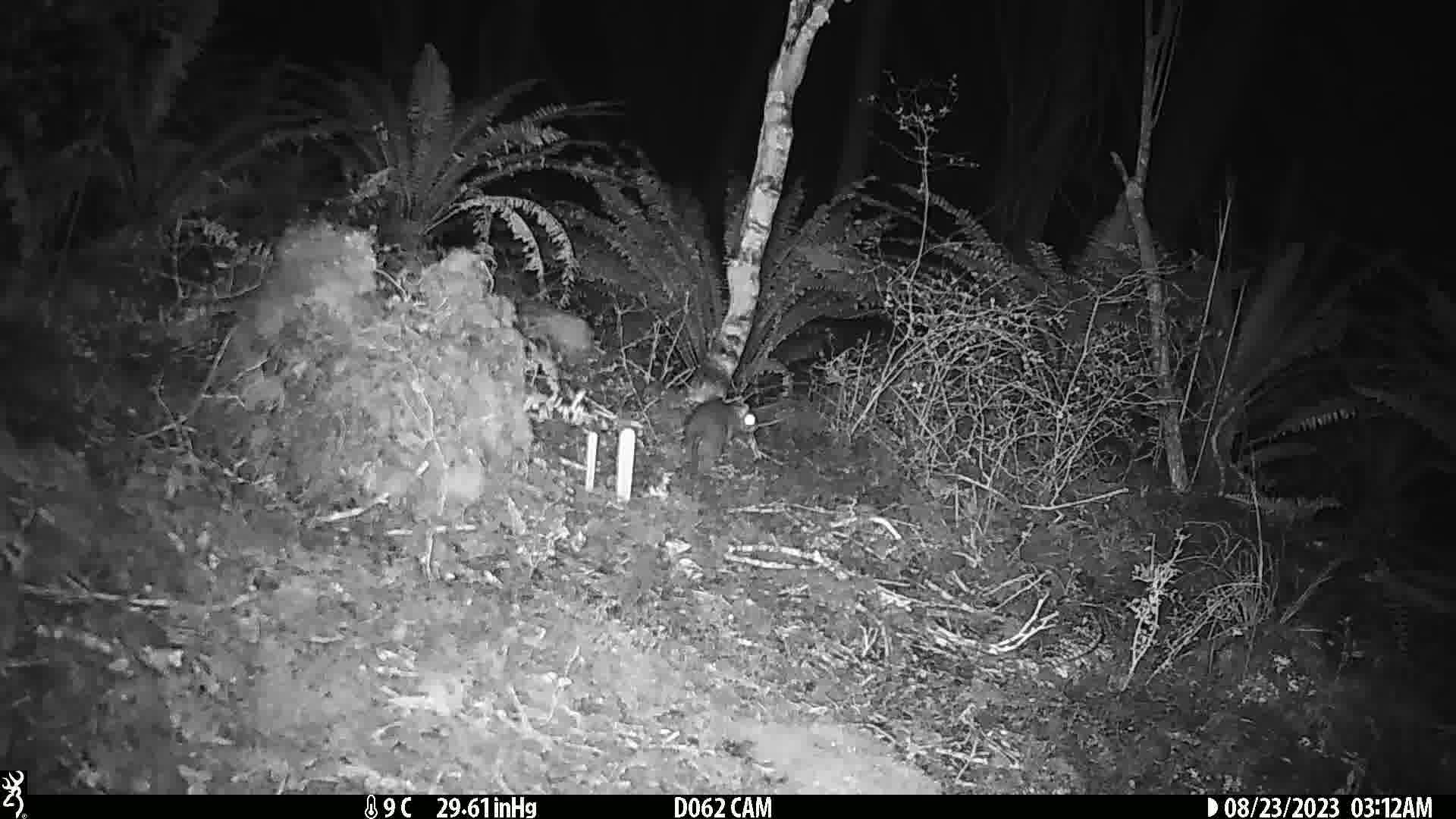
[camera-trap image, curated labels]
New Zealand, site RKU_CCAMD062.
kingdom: Animalia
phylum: Chordata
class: Mammalia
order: Rodentia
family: Muridae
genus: Rattus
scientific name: Rattus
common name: rat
Rat (Rattus).